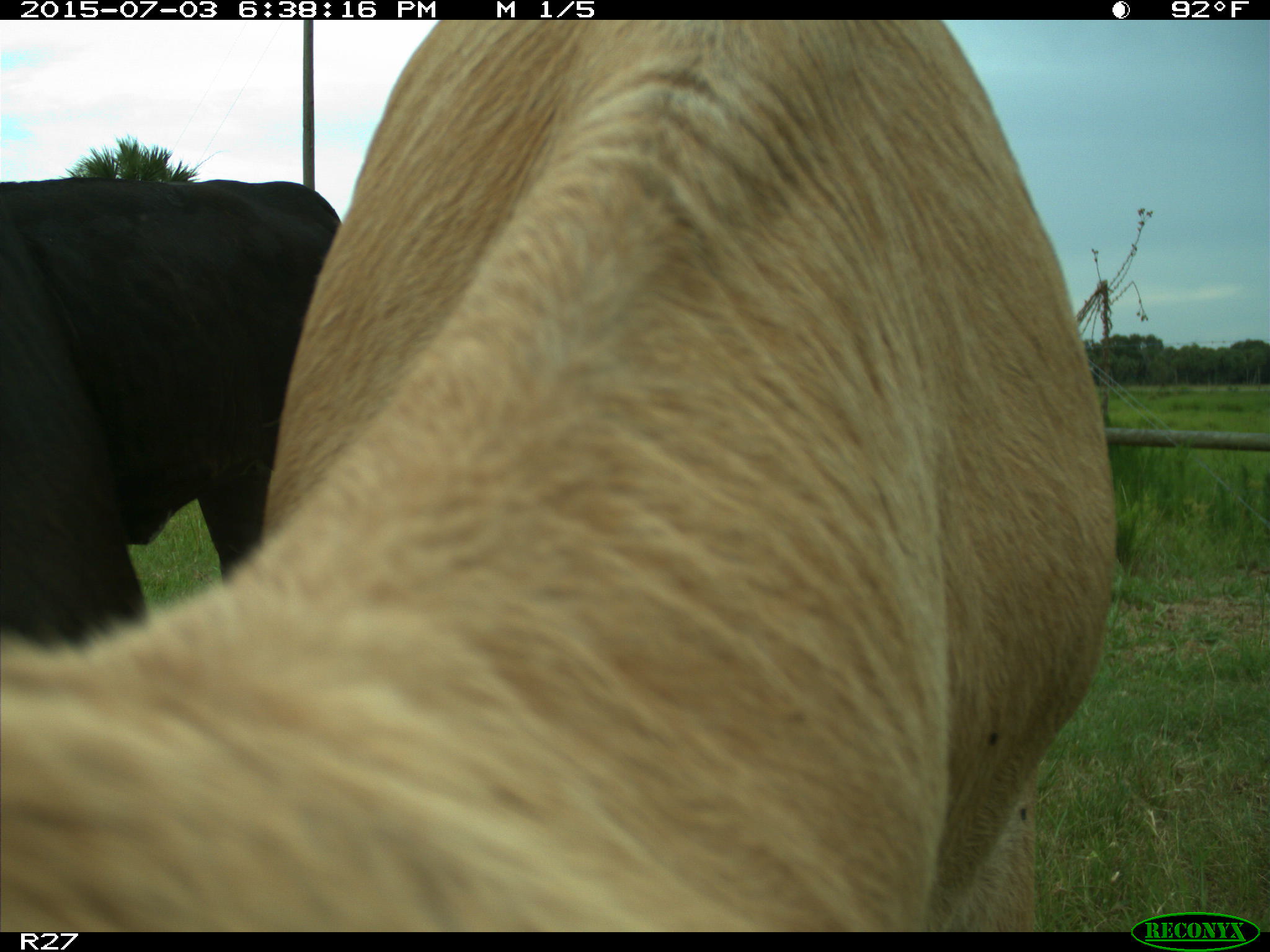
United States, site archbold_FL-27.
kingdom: Animalia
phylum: Chordata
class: Mammalia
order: Artiodactyla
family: Bovidae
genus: Bos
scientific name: Bos taurus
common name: domestic cow